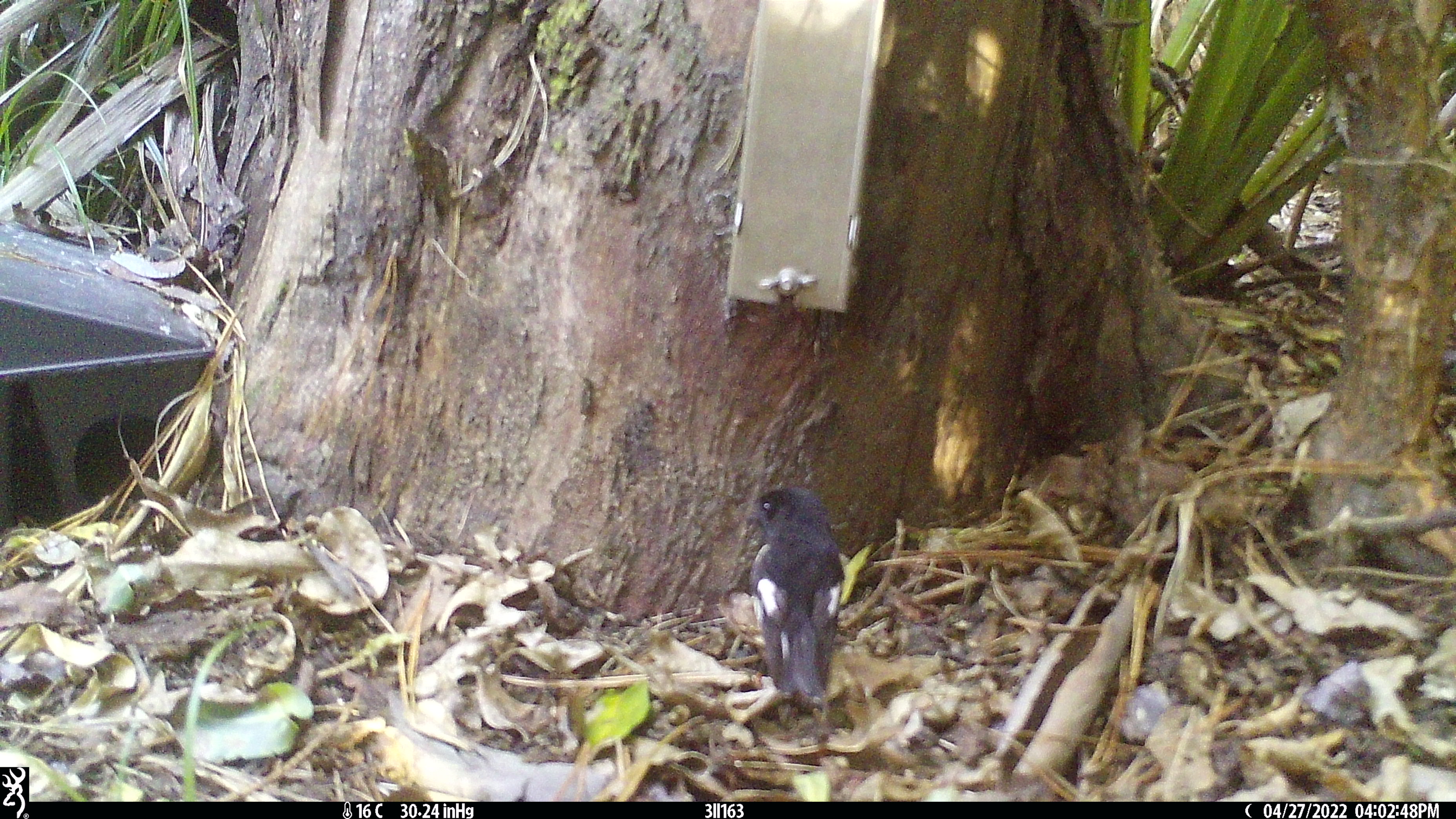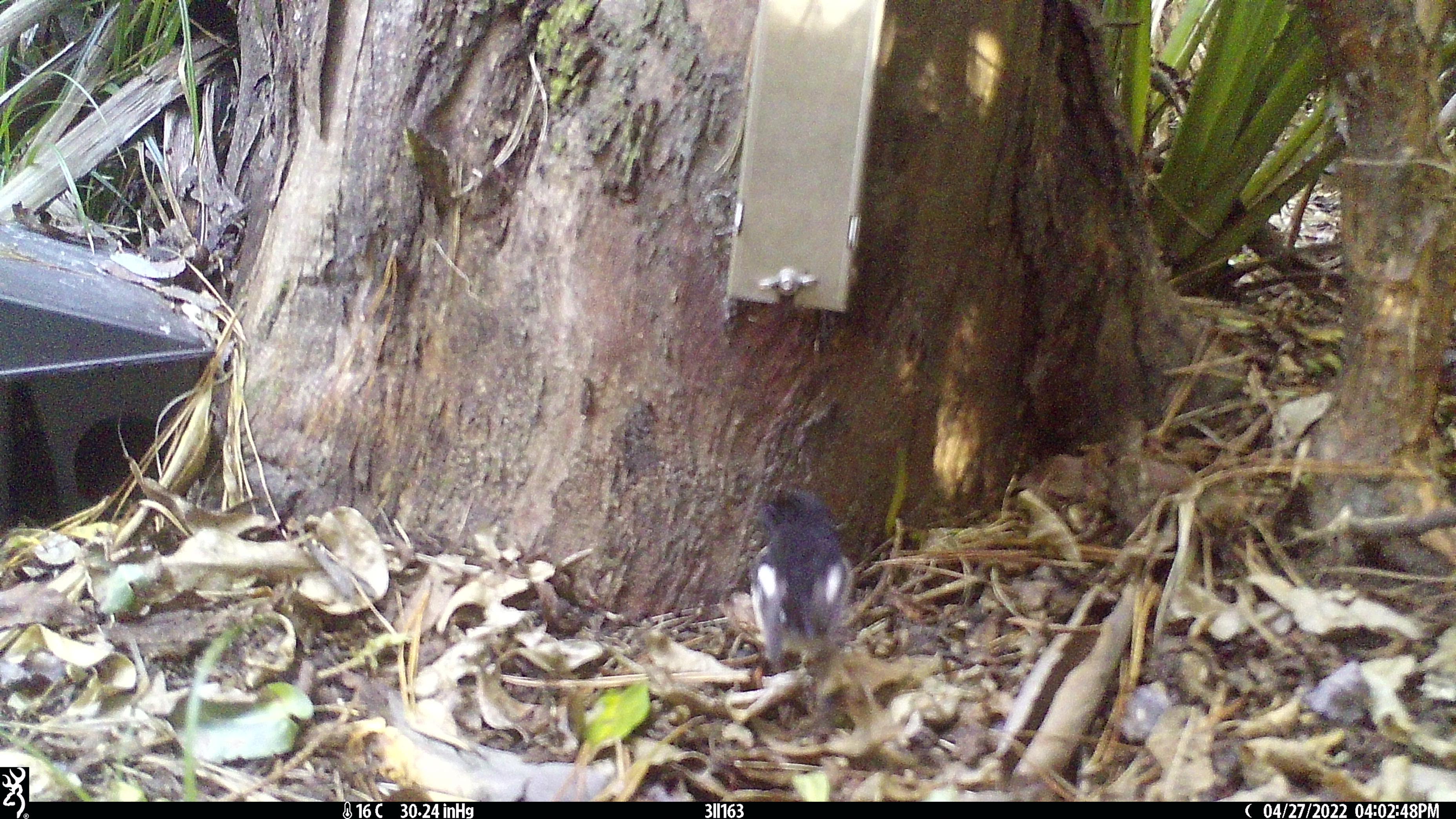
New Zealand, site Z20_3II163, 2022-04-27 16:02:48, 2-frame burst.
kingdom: Animalia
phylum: Chordata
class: Aves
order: Passeriformes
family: Petroicidae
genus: Petroica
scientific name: Petroica macrocephala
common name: tomtit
Tomtit (Petroica macrocephala).